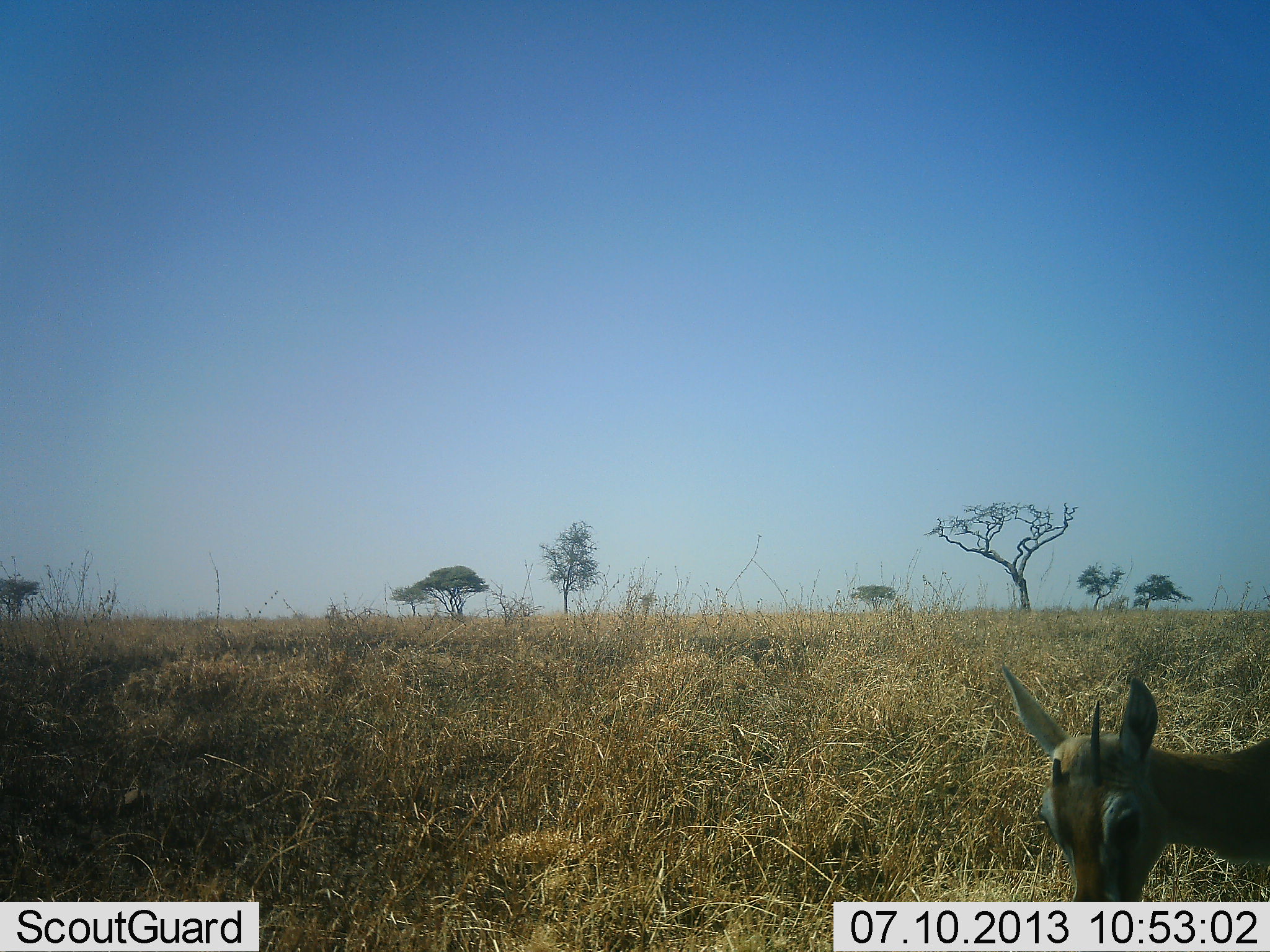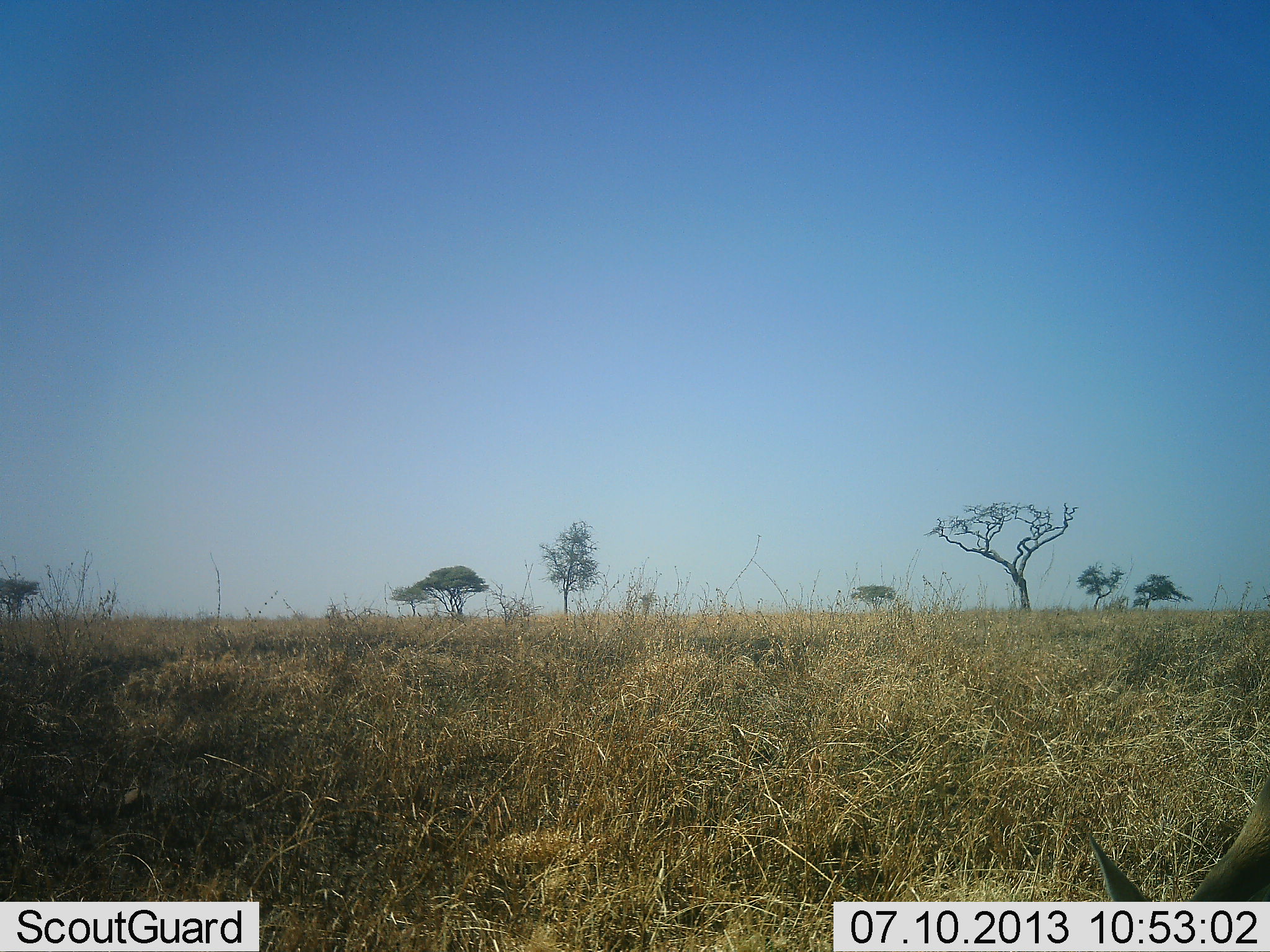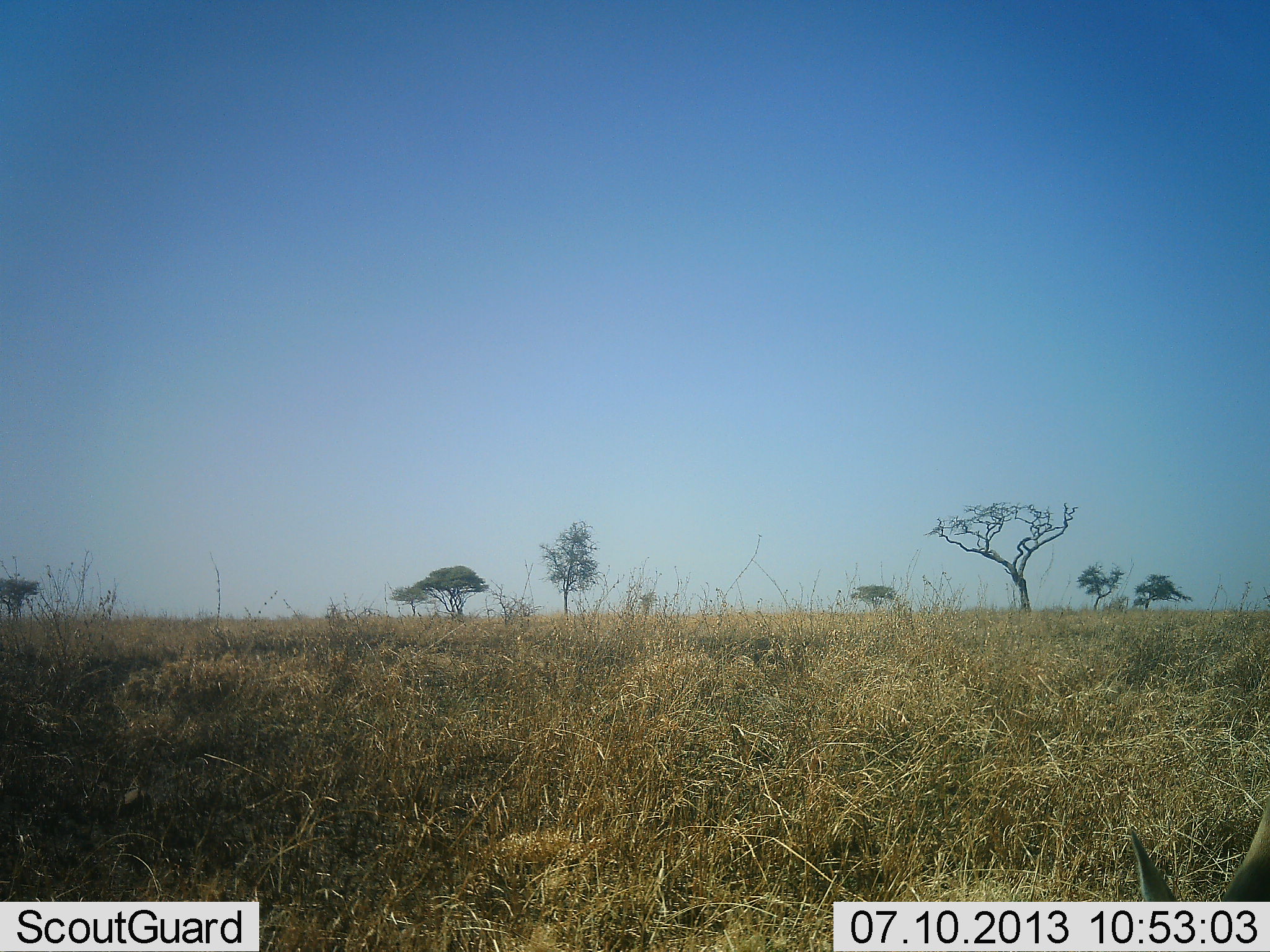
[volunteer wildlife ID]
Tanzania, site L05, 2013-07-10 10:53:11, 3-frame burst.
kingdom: Animalia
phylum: Chordata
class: Mammalia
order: Artiodactyla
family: Bovidae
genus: Eudorcas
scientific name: Eudorcas thomsonii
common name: thomson's gazelle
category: gazellethomsons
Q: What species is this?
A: Gazellethomsons (thomson's gazelle) (Eudorcas thomsonii).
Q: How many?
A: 1.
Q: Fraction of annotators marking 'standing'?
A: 25%.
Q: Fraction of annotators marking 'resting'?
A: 0%.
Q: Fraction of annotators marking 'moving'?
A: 17%.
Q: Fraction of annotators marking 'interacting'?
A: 0%.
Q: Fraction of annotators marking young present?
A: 8%.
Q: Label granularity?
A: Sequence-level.